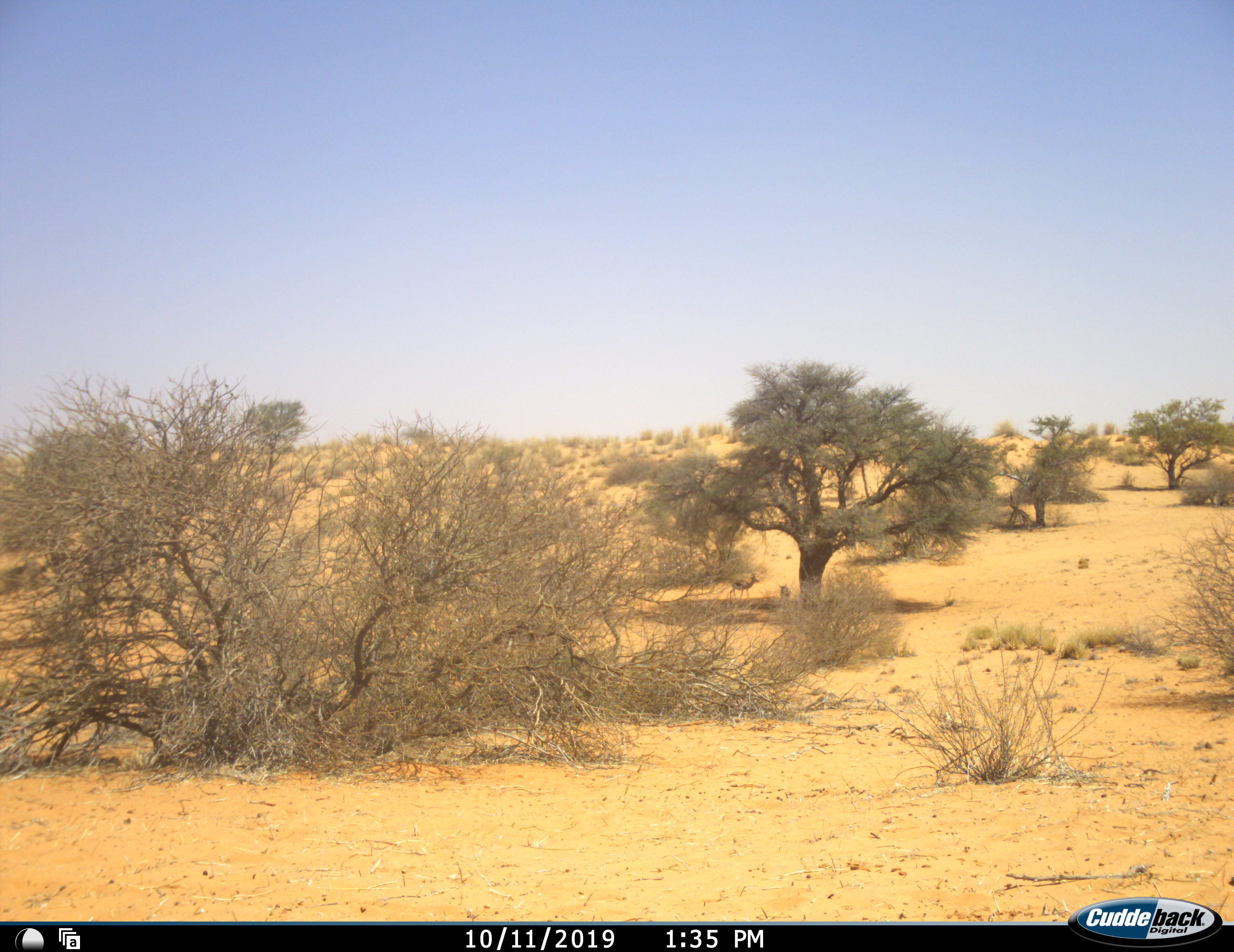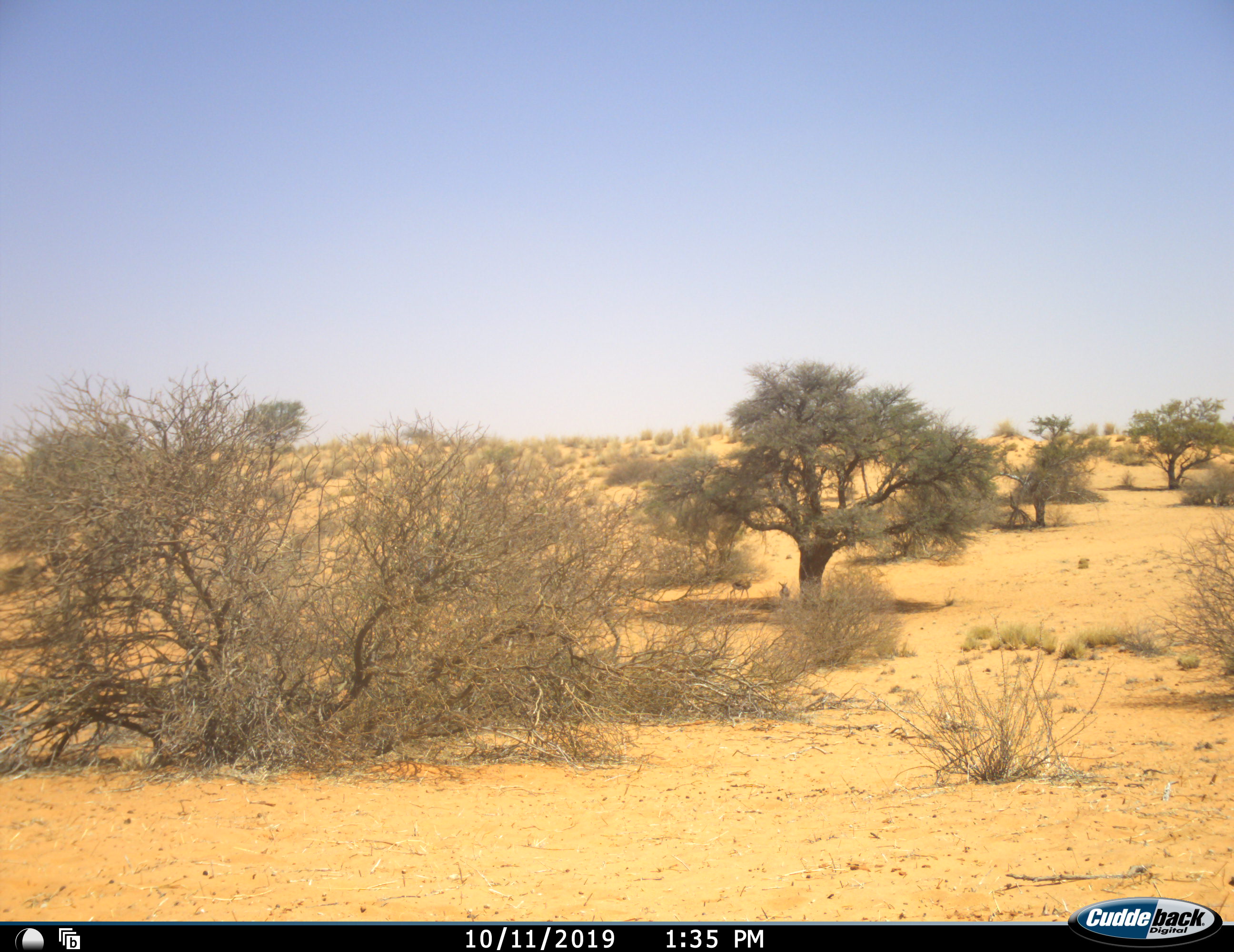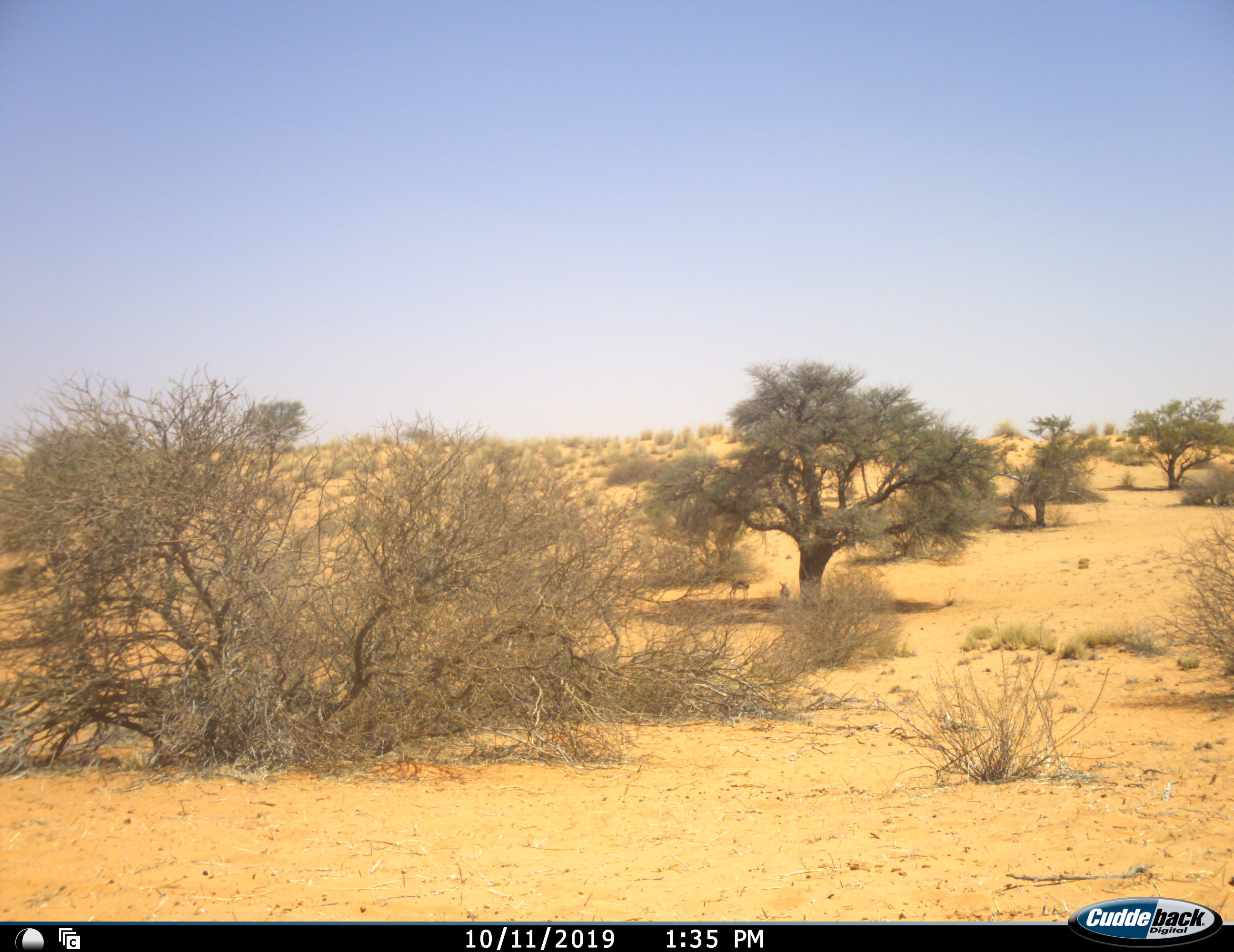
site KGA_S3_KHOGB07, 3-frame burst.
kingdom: Animalia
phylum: Chordata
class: Mammalia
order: Artiodactyla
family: Bovidae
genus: Antidorcas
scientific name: Antidorcas marsupialis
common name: springbok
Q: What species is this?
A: Springbok (Antidorcas marsupialis).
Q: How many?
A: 2.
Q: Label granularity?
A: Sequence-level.